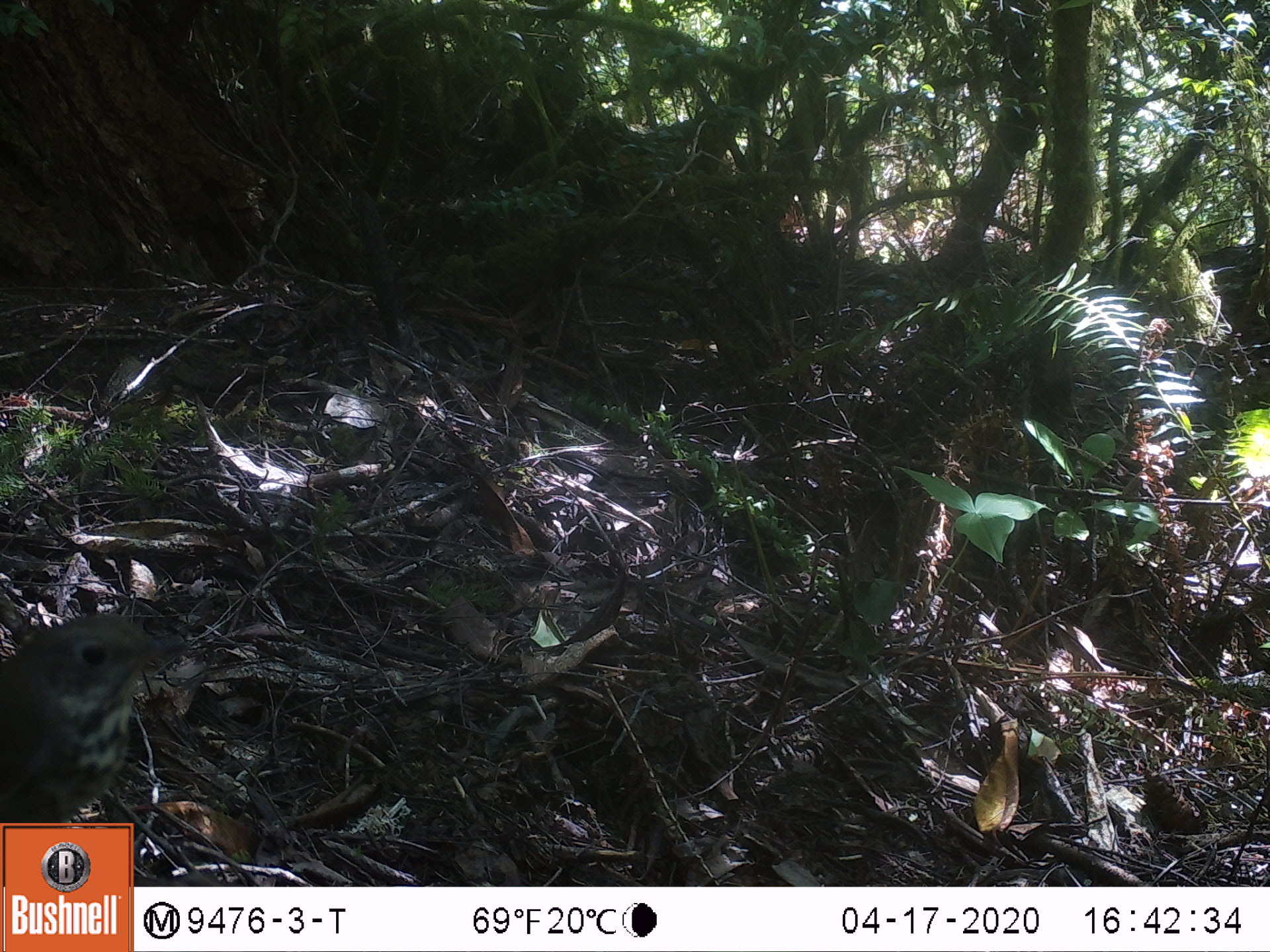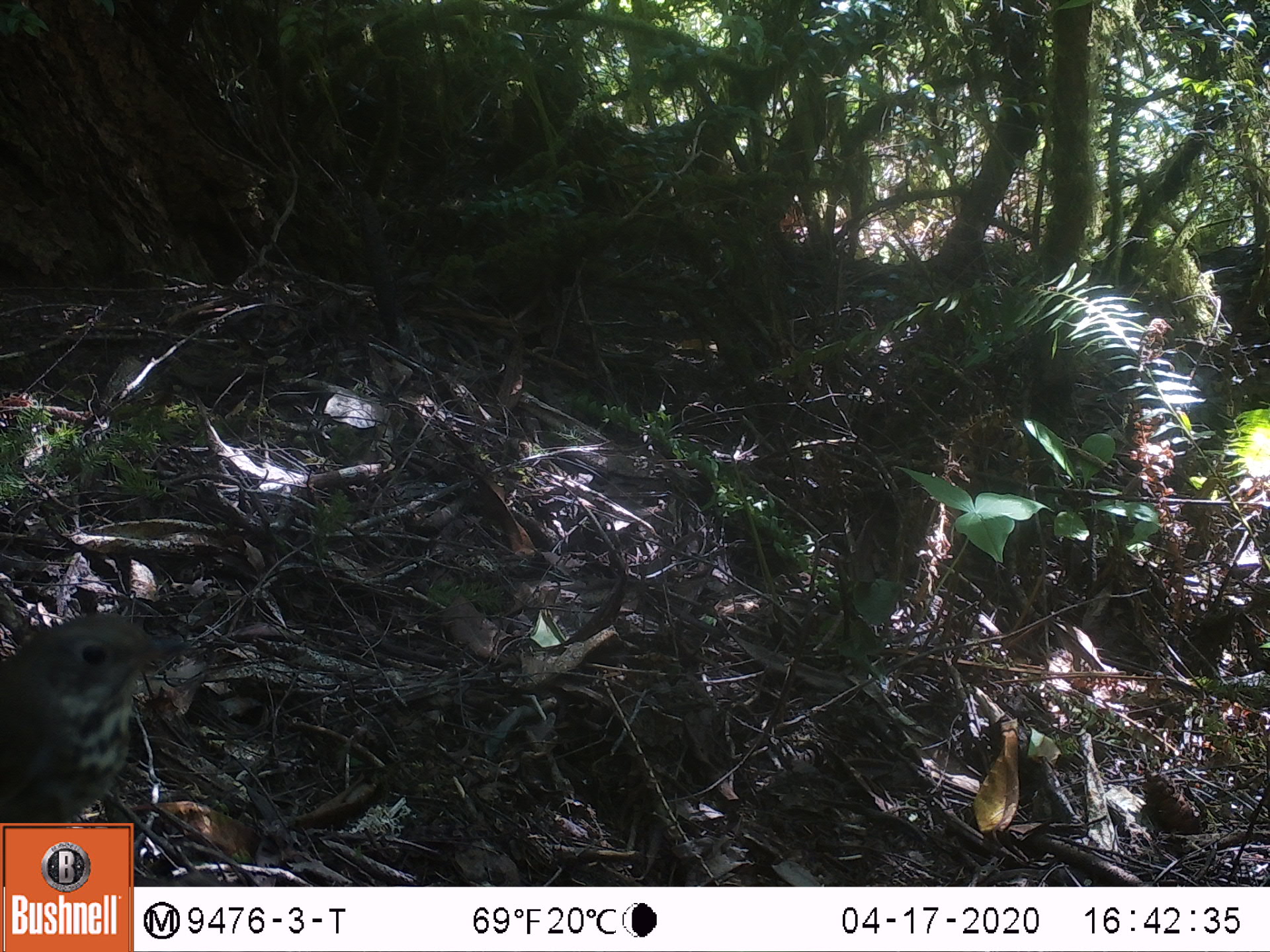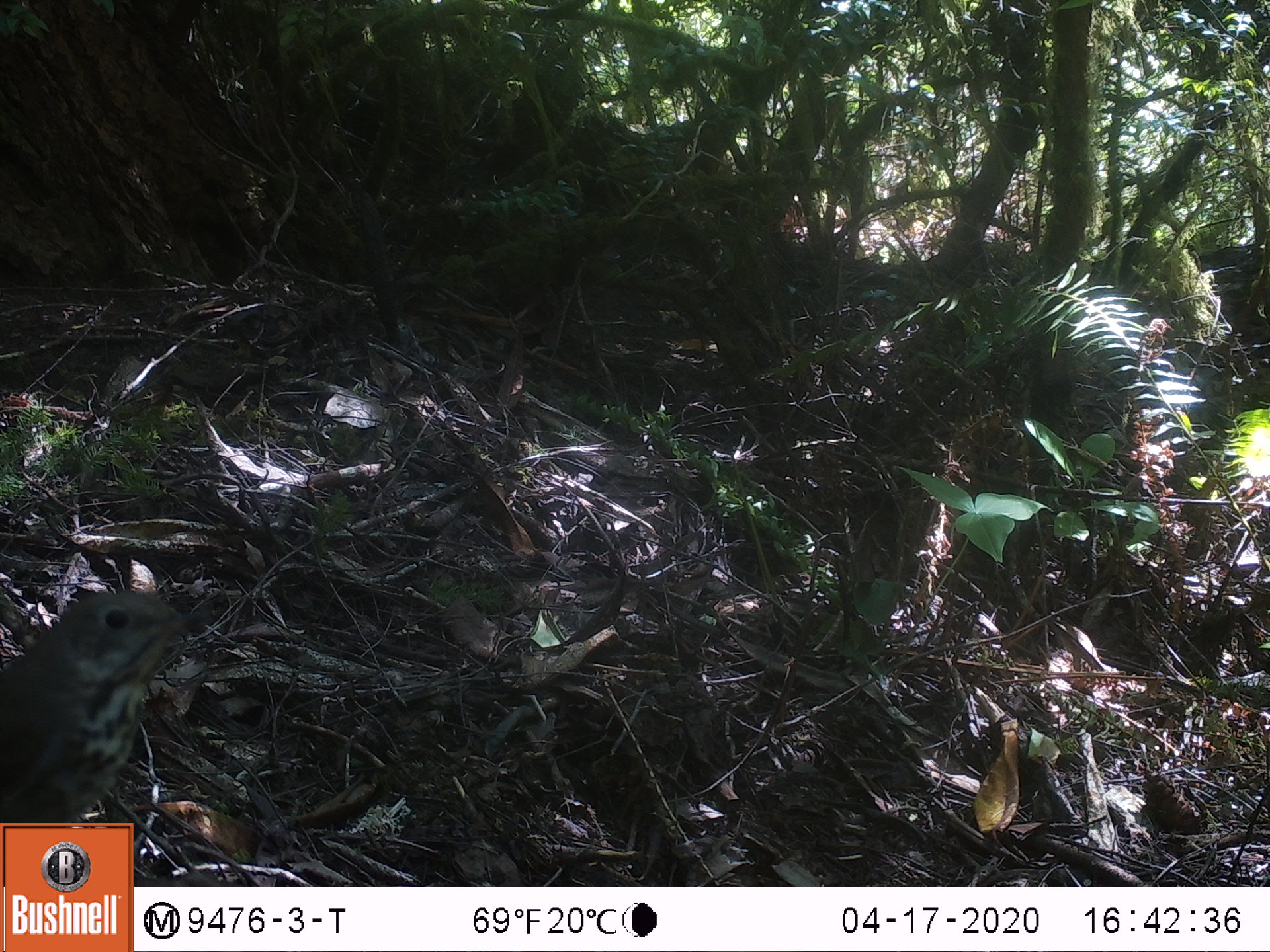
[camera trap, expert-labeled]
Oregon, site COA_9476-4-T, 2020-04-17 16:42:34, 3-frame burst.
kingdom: Animalia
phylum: Chordata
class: Aves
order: Passeriformes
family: Turdidae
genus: Catharus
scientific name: Catharus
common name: brown thrushes and nightingale-thrushes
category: catharus species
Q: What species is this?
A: Catharus species (brown thrushes and nightingale-thrushes) (Catharus).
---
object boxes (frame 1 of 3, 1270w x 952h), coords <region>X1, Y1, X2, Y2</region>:
catharus species: <region>0, 598, 211, 820</region>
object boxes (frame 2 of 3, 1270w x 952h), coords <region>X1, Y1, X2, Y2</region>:
catharus species: <region>0, 583, 205, 819</region>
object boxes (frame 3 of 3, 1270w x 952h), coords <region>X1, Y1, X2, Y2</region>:
catharus species: <region>0, 560, 238, 818</region>